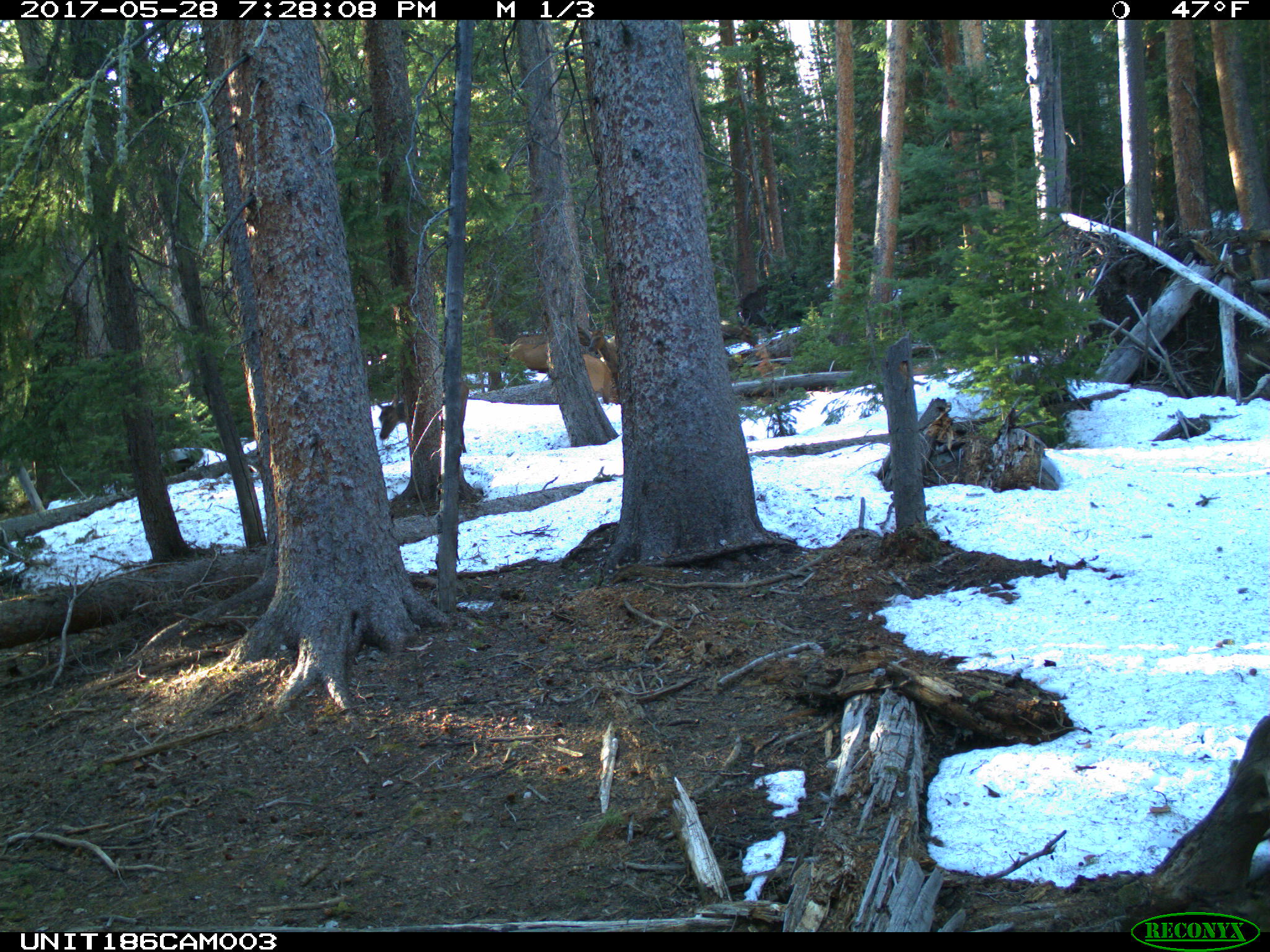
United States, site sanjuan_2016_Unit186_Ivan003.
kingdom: Animalia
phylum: Chordata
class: Mammalia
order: Artiodactyla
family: Cervidae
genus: Cervus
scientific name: Cervus elaphus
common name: red deer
Cervus elaphus (red deer).